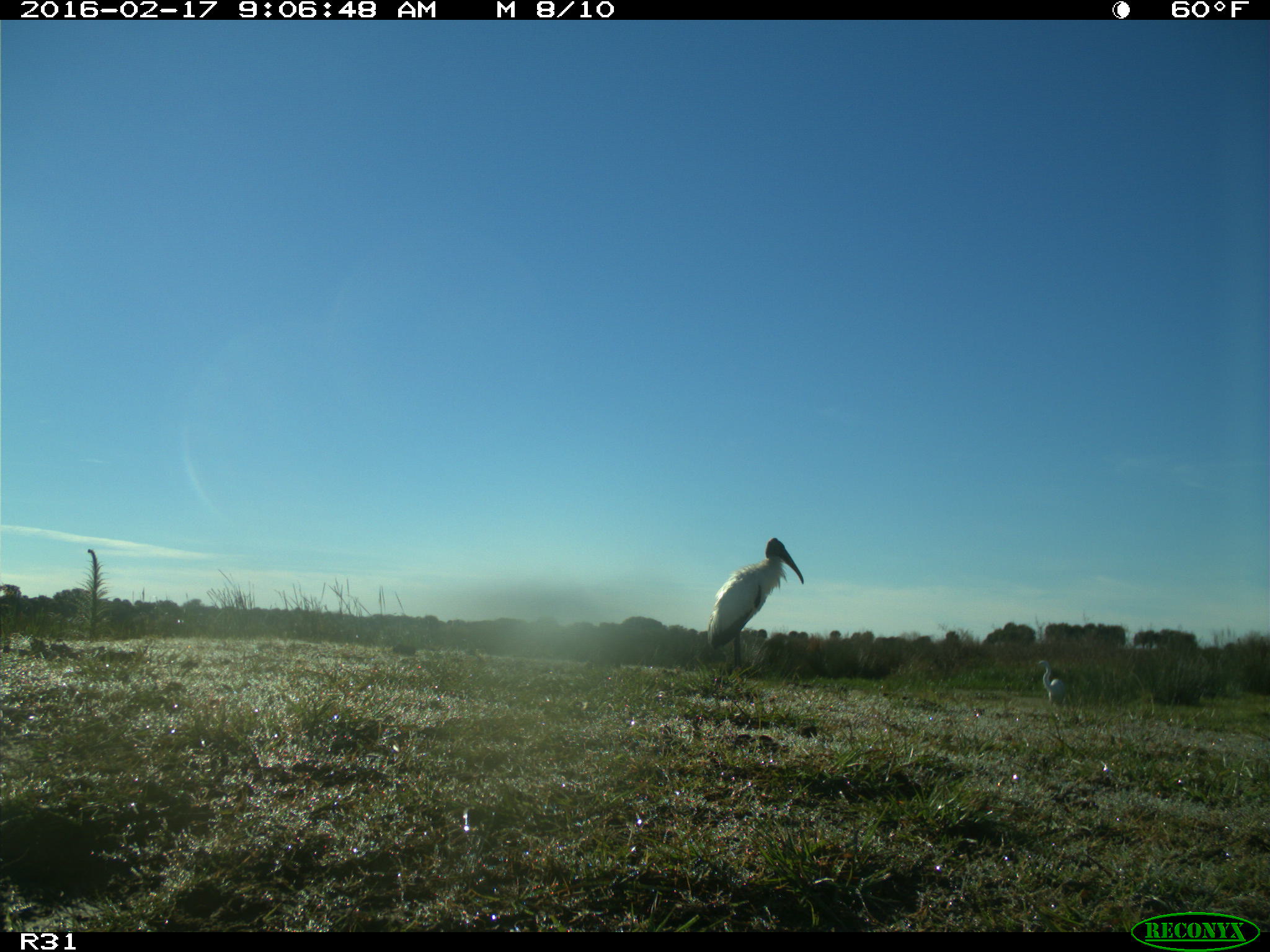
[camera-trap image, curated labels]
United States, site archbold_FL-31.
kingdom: Animalia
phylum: Chordata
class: Aves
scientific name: Aves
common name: birds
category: unidentified bird